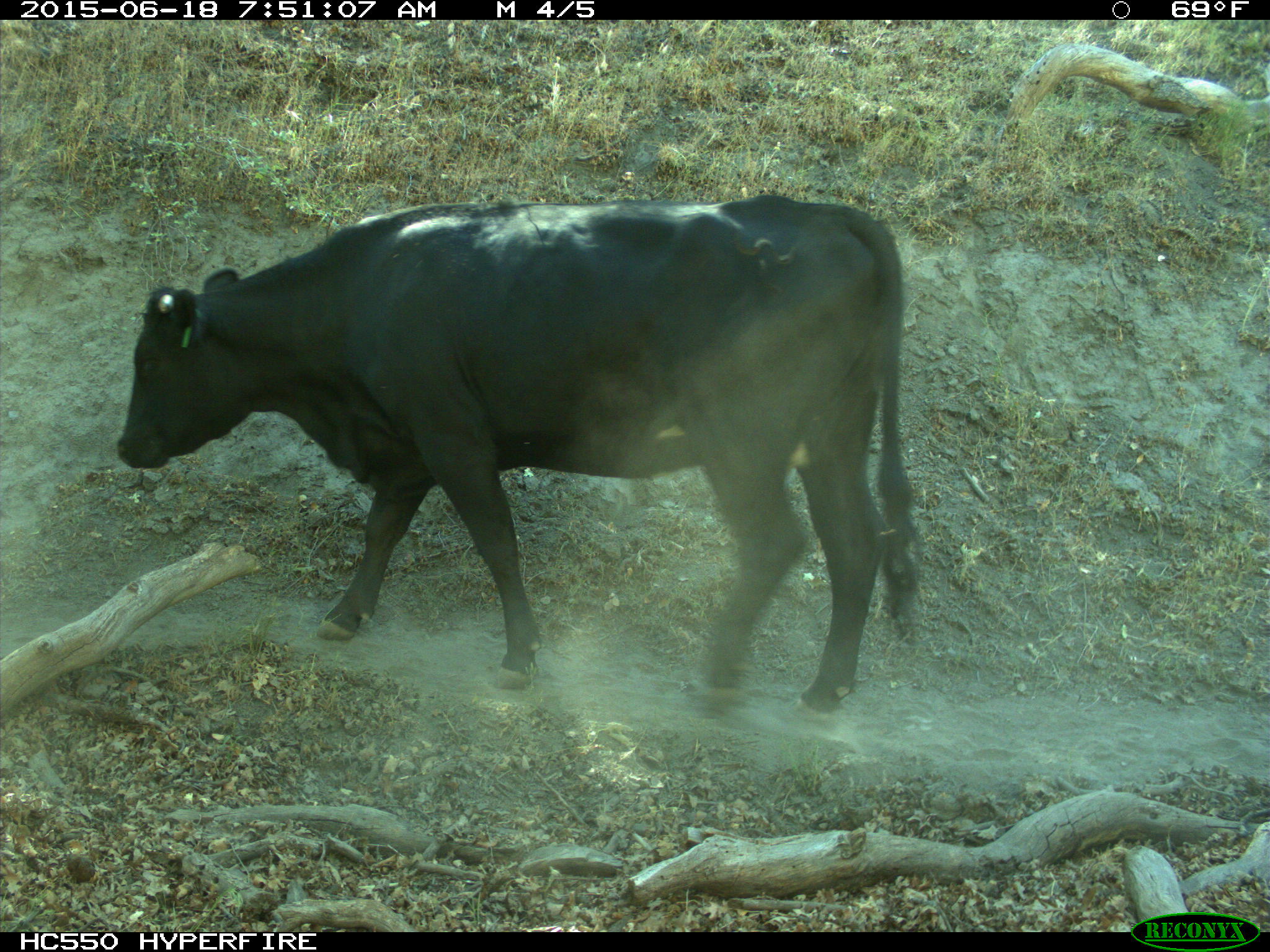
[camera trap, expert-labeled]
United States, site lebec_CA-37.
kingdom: Animalia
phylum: Chordata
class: Mammalia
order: Artiodactyla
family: Bovidae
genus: Bos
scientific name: Bos taurus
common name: domestic cow